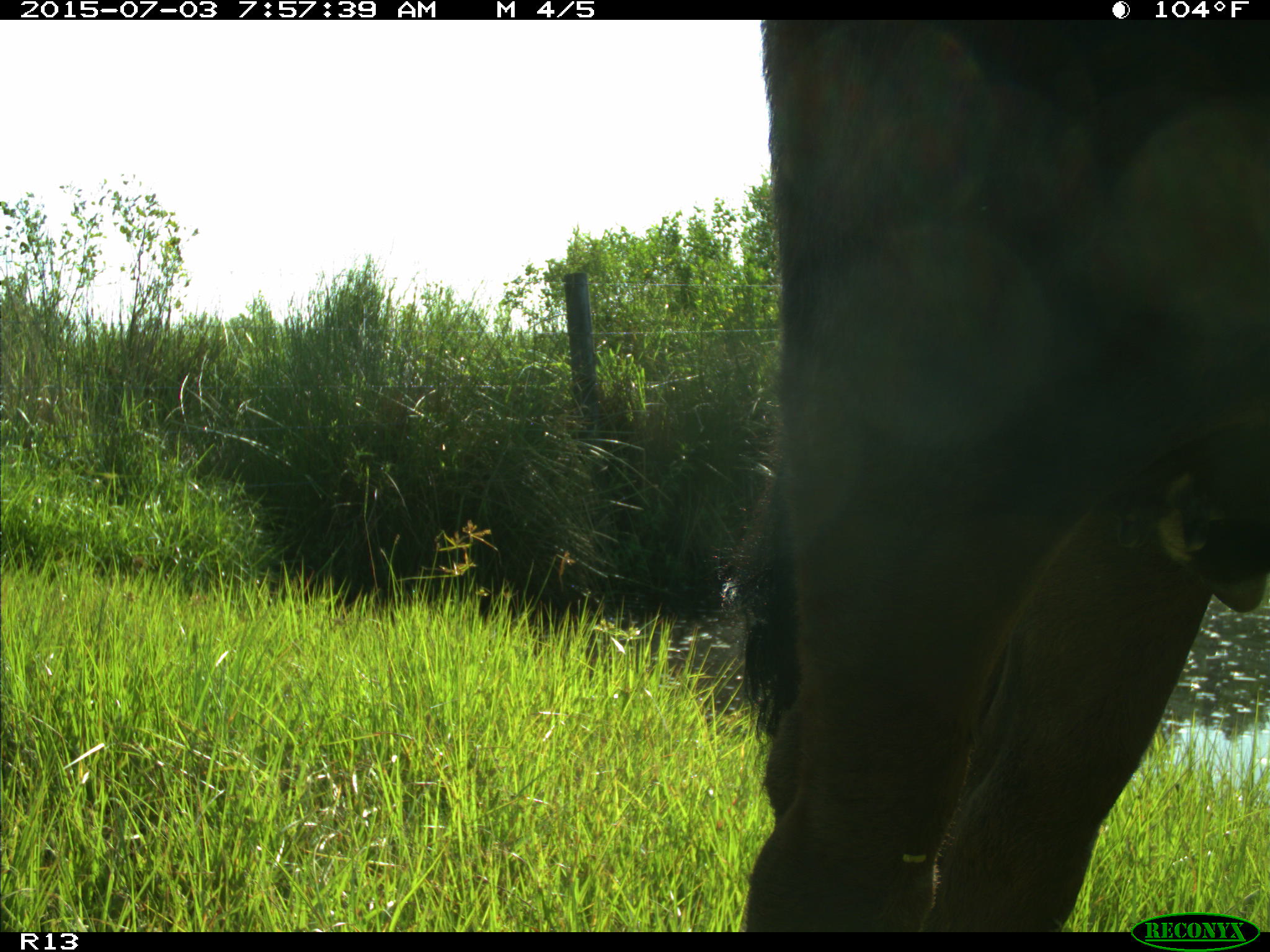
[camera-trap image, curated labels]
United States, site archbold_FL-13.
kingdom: Animalia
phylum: Chordata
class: Mammalia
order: Artiodactyla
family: Bovidae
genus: Bos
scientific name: Bos taurus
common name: domestic cow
Bos taurus (domestic cow).